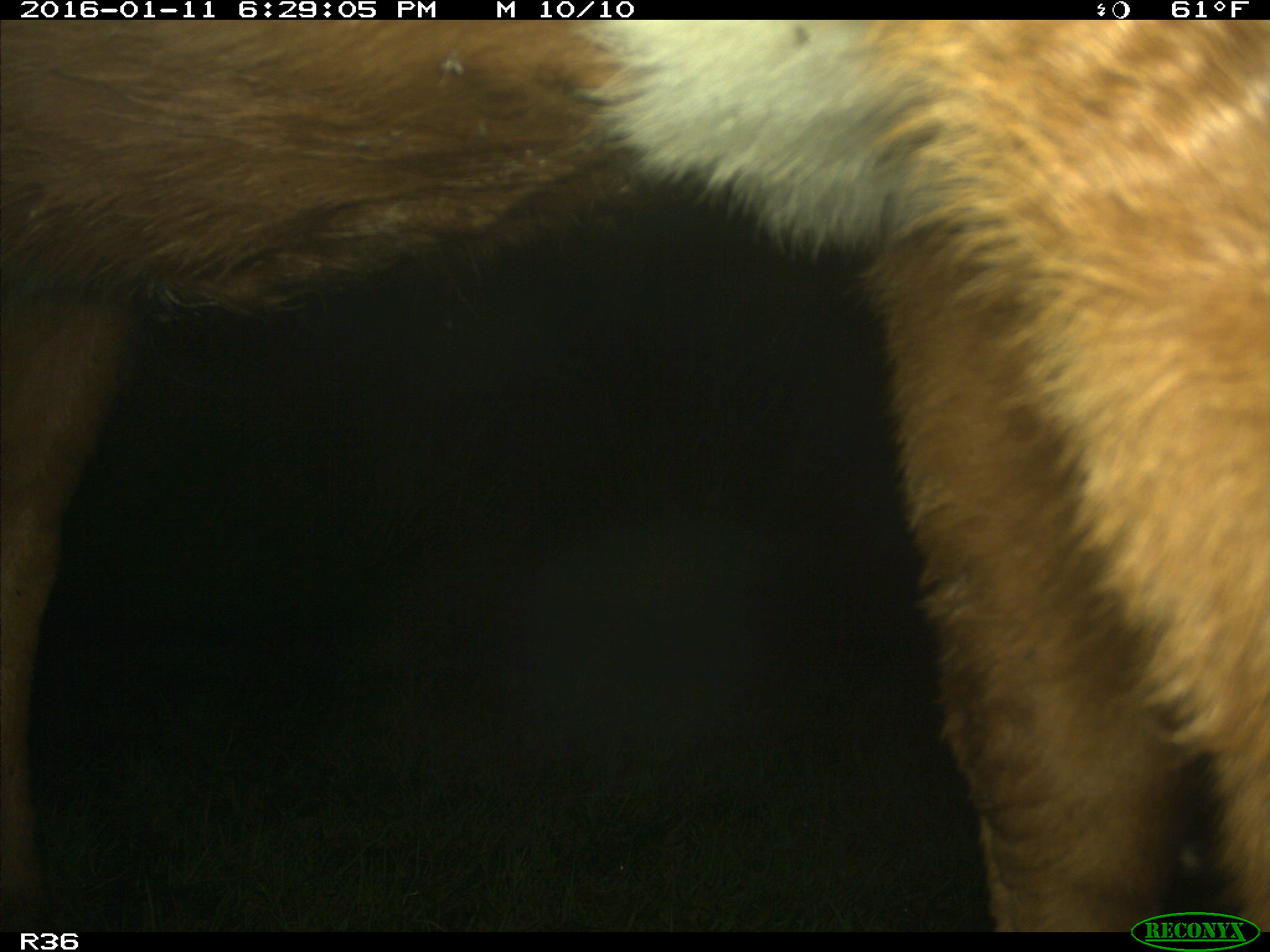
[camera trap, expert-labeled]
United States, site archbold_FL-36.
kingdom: Animalia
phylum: Chordata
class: Mammalia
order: Artiodactyla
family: Bovidae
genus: Bos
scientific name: Bos taurus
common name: domestic cow